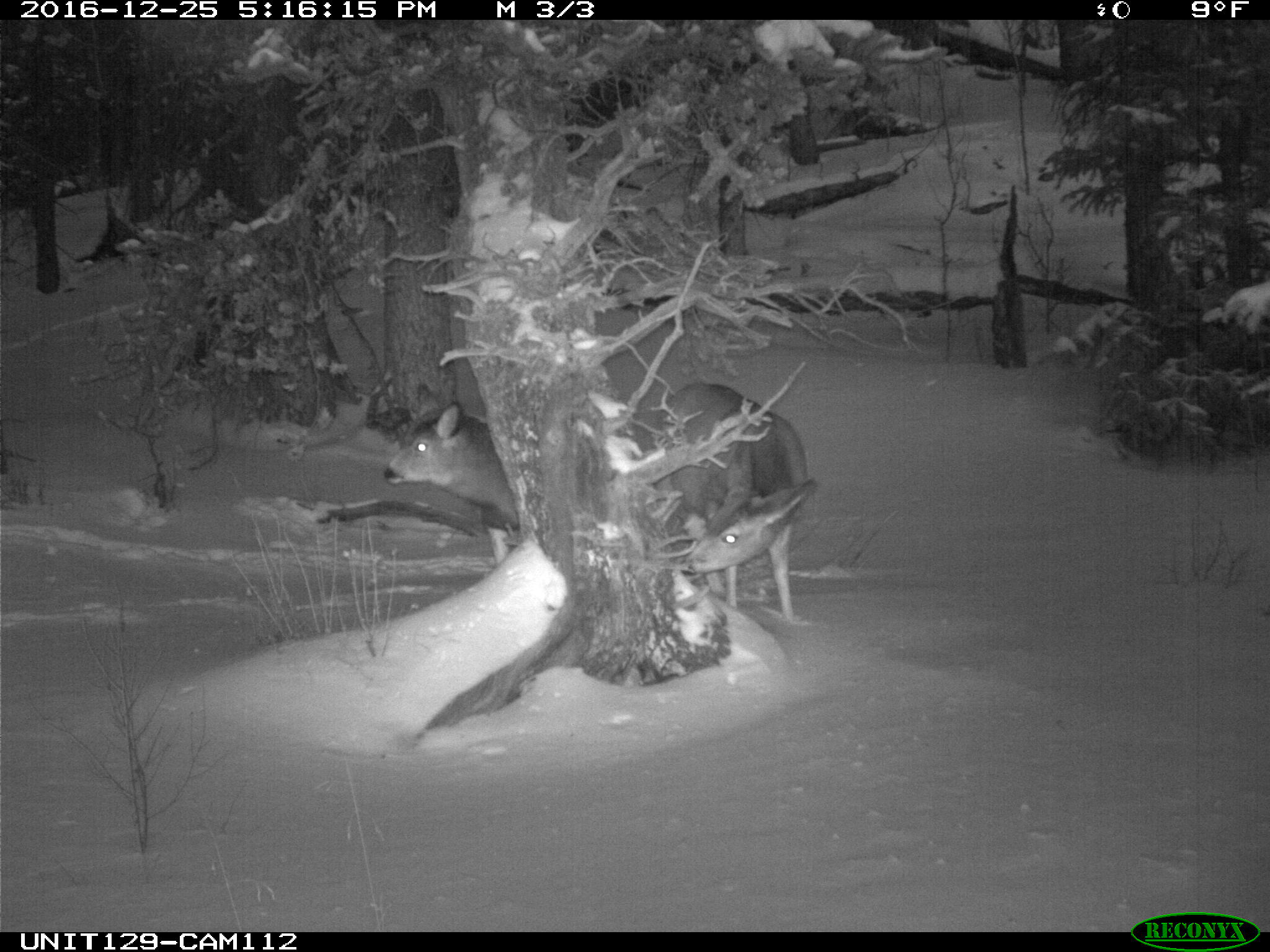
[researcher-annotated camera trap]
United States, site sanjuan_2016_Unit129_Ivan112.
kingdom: Animalia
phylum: Chordata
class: Mammalia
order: Artiodactyla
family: Cervidae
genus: Odocoileus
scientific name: Odocoileus hemionus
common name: mule deer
Odocoileus hemionus (mule deer).